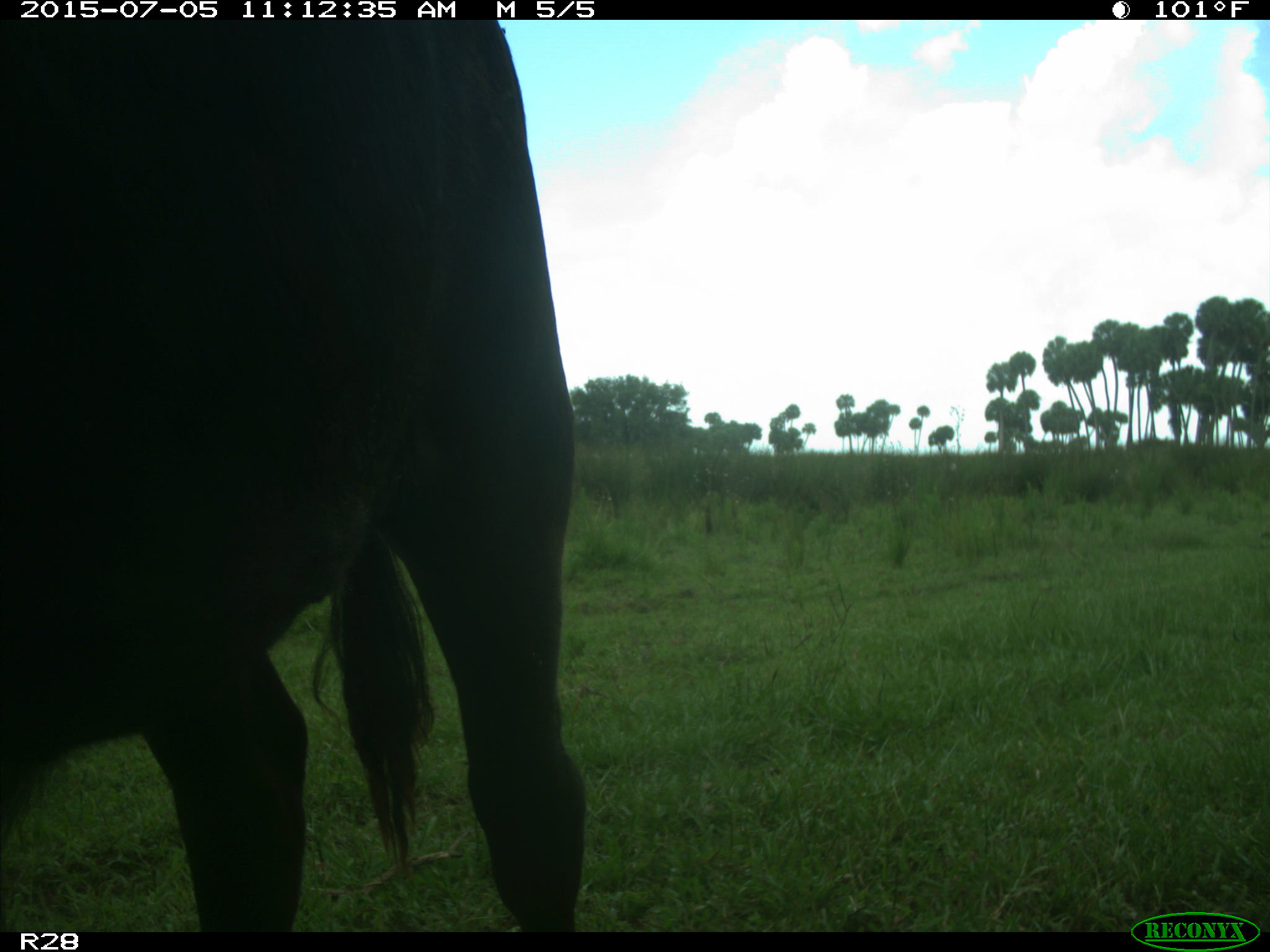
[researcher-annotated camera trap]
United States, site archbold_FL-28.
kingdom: Animalia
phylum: Chordata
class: Mammalia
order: Artiodactyla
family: Bovidae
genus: Bos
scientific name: Bos taurus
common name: domestic cow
Bos taurus (domestic cow).